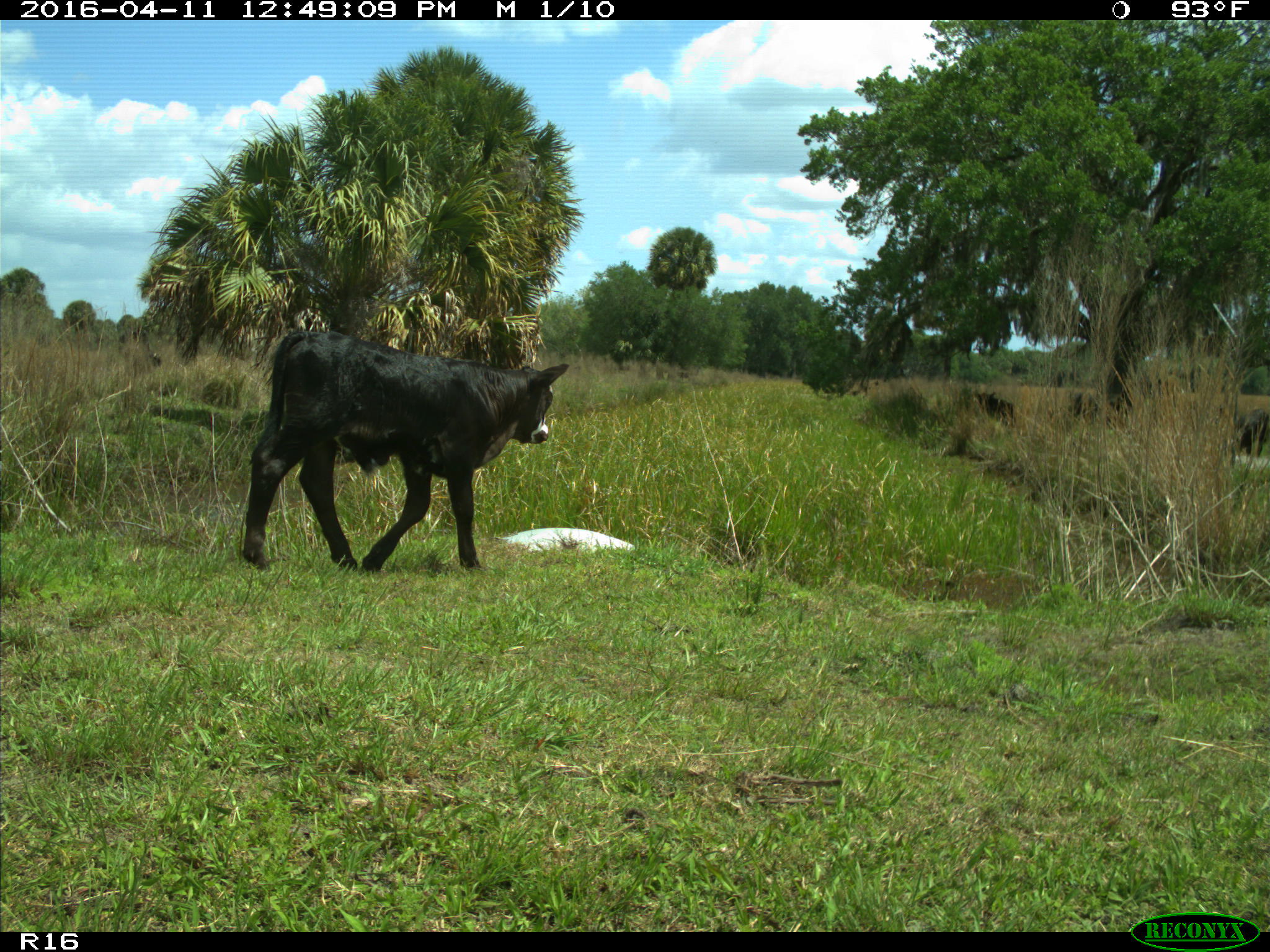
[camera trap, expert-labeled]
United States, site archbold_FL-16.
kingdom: Animalia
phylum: Chordata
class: Mammalia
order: Artiodactyla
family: Bovidae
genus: Bos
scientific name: Bos taurus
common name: domestic cow